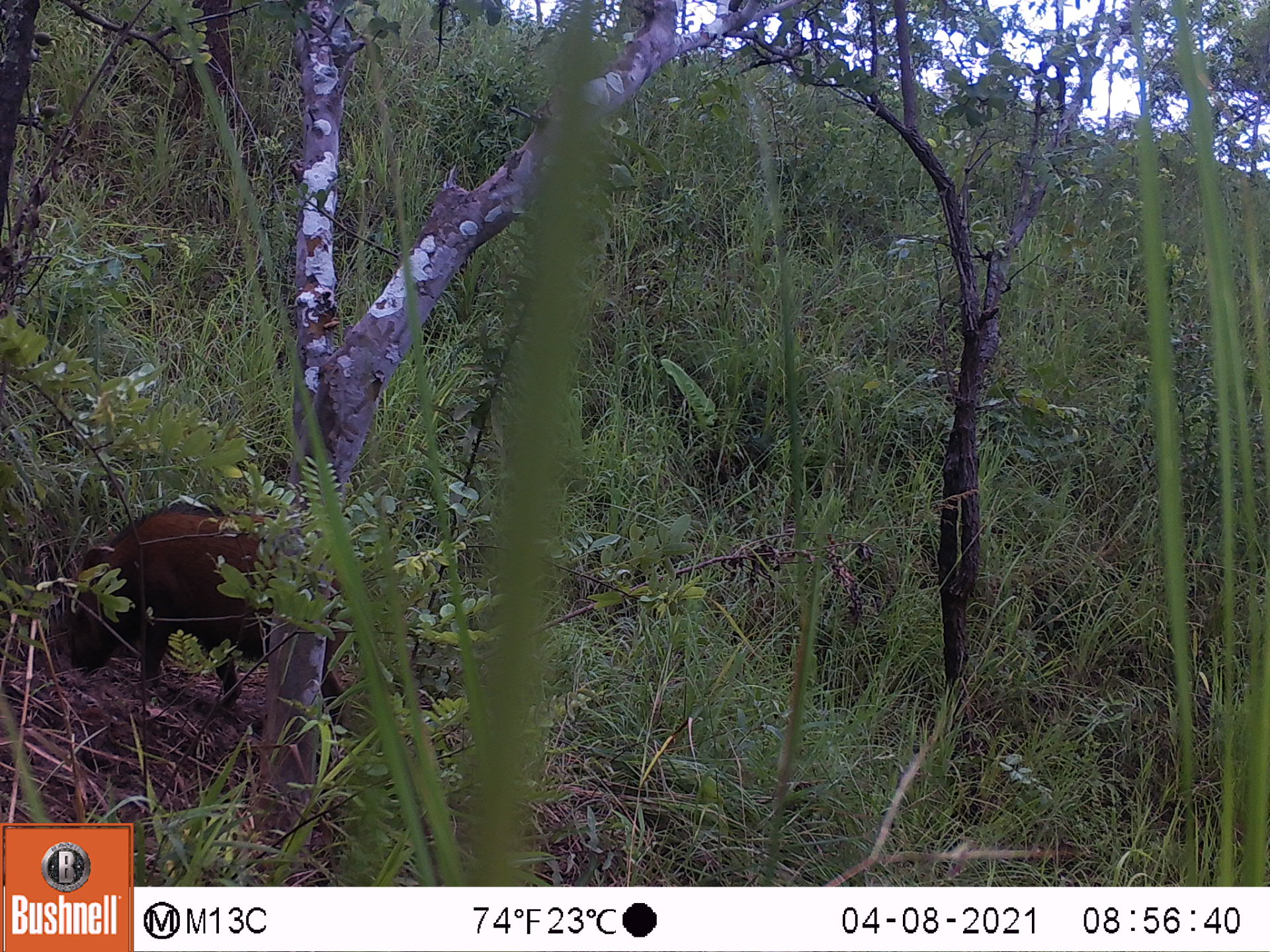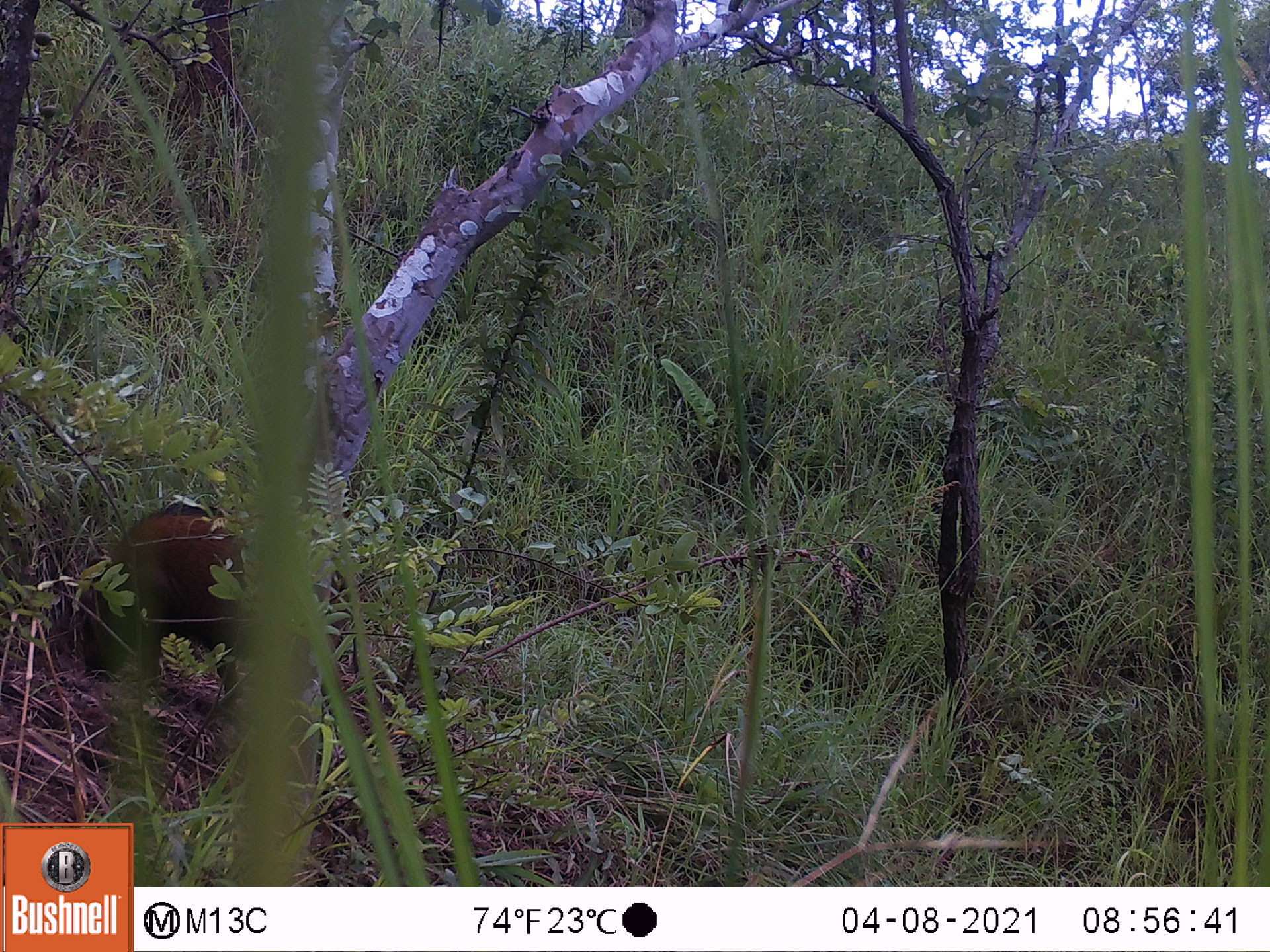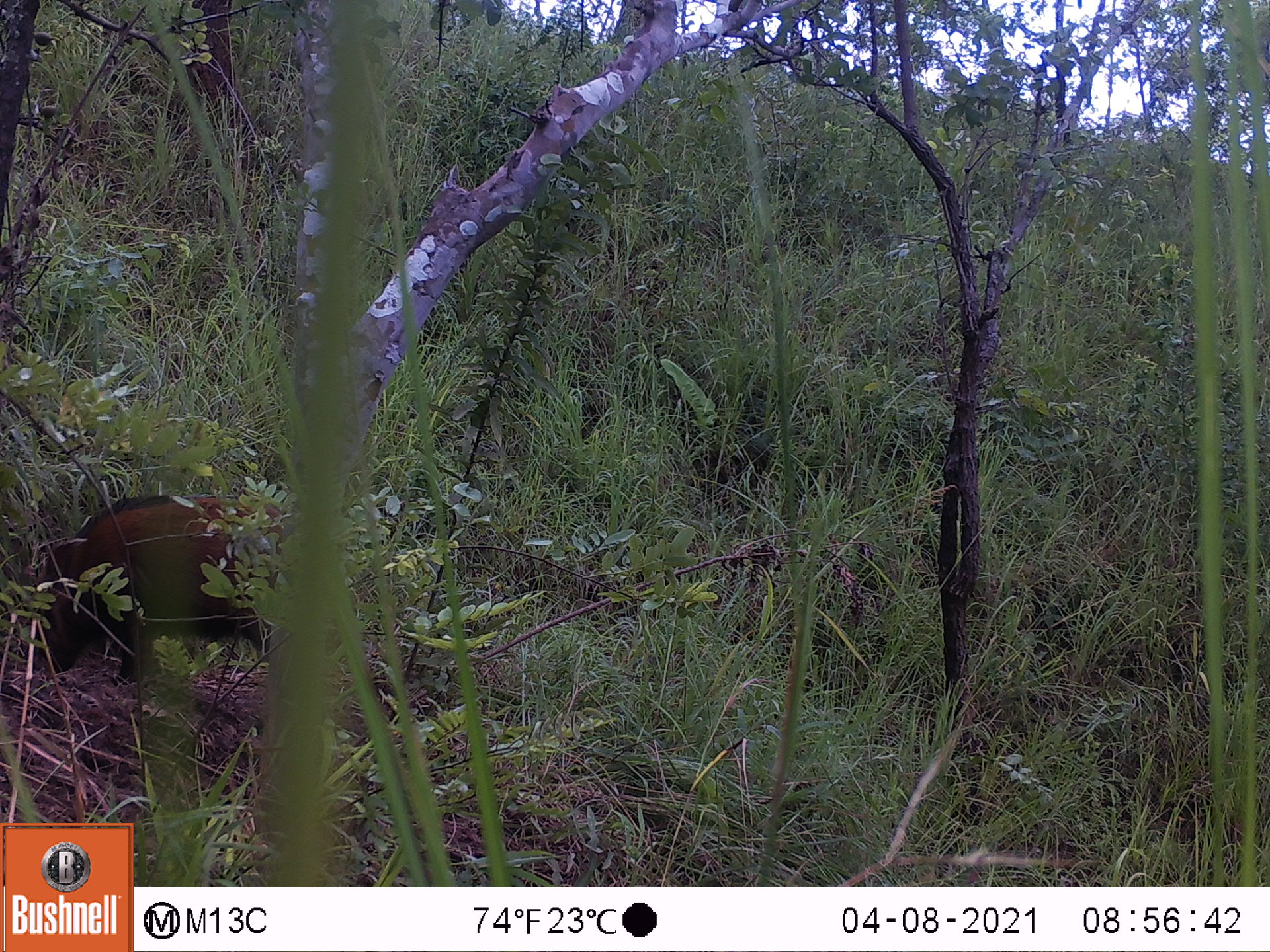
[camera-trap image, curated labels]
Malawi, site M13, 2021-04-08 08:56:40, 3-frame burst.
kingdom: Animalia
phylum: Chordata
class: Mammalia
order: Artiodactyla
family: Suidae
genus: Potamochoerus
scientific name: Potamochoerus larvatus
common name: bushpig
Bushpig (Potamochoerus larvatus), count 1.